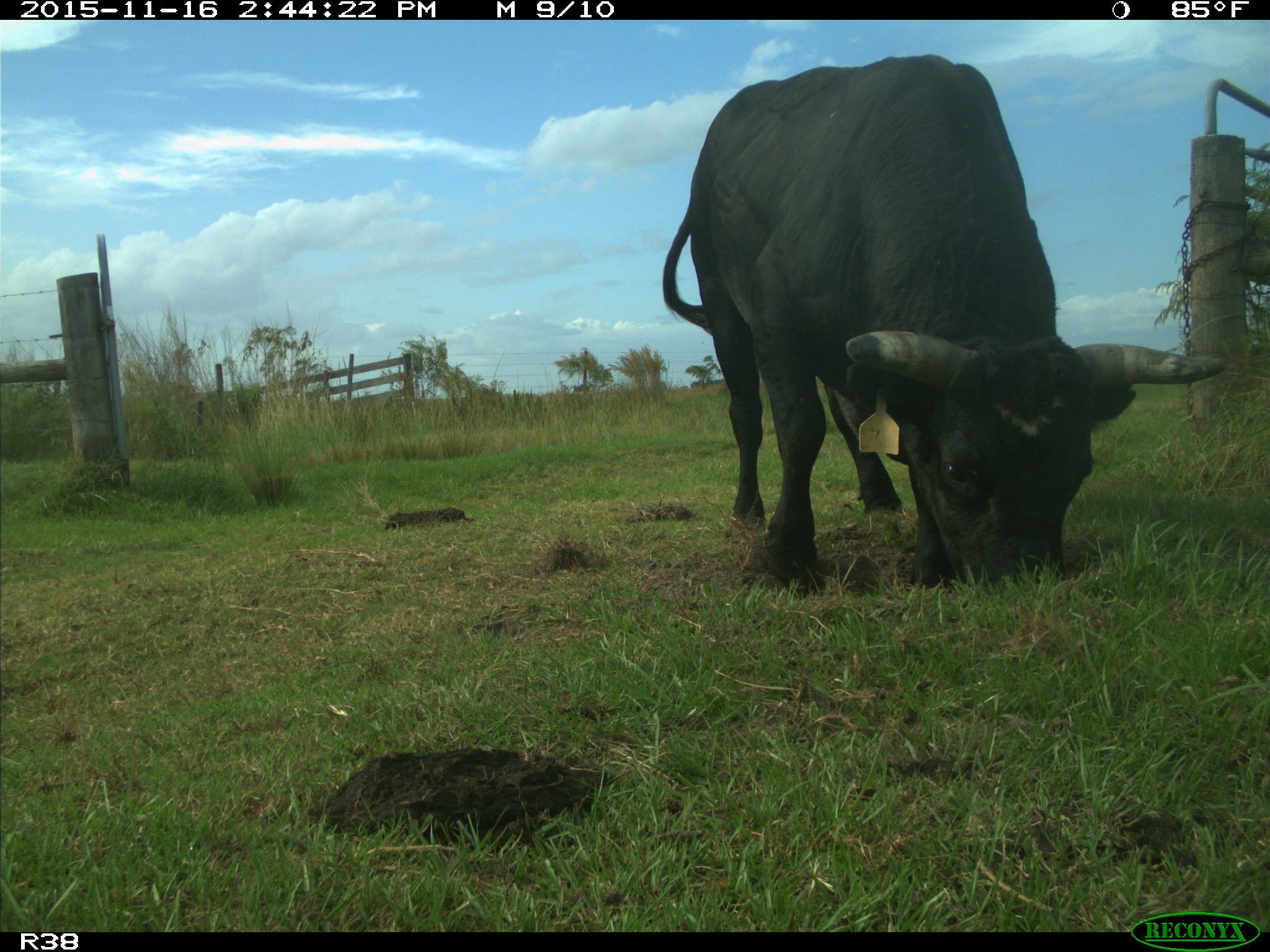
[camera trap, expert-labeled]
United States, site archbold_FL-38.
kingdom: Animalia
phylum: Chordata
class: Mammalia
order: Artiodactyla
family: Bovidae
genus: Bos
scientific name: Bos taurus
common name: domestic cow